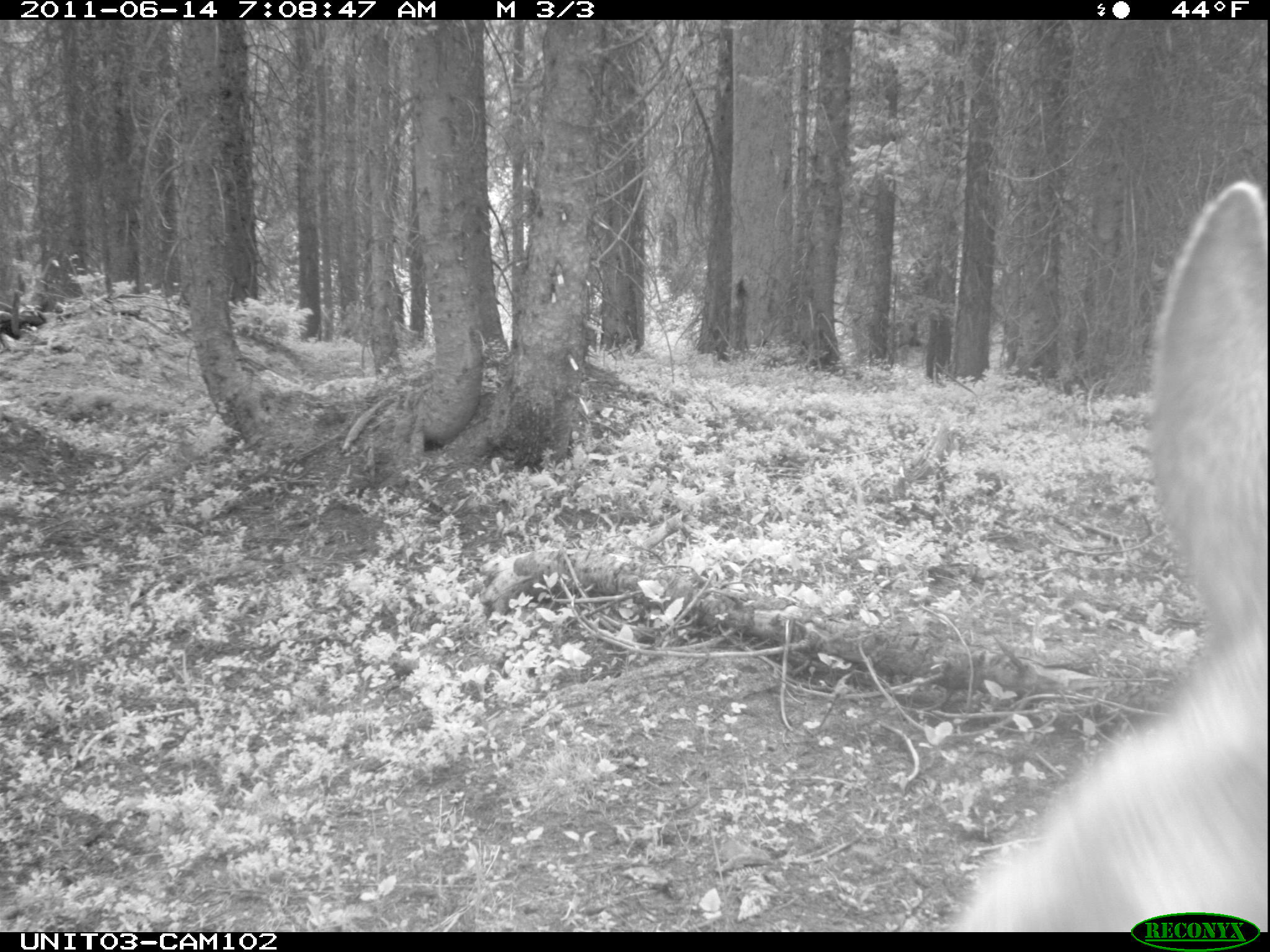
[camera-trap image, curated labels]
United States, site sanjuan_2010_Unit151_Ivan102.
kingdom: Animalia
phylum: Chordata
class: Mammalia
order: Artiodactyla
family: Cervidae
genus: Odocoileus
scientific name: Odocoileus hemionus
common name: mule deer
Odocoileus hemionus (mule deer).